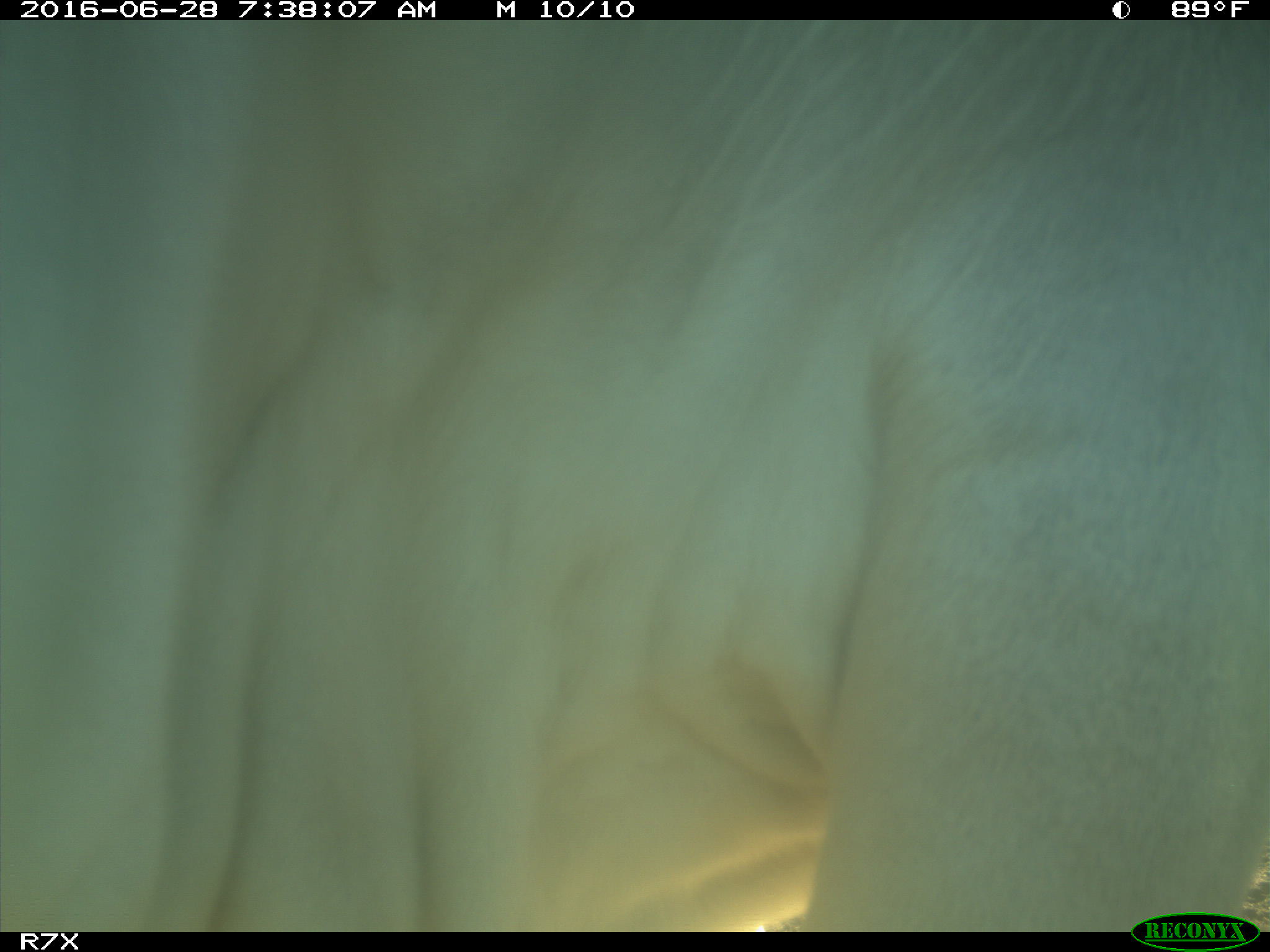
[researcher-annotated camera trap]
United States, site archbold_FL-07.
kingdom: Animalia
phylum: Chordata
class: Mammalia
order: Artiodactyla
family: Bovidae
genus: Bos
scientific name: Bos taurus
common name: domestic cow